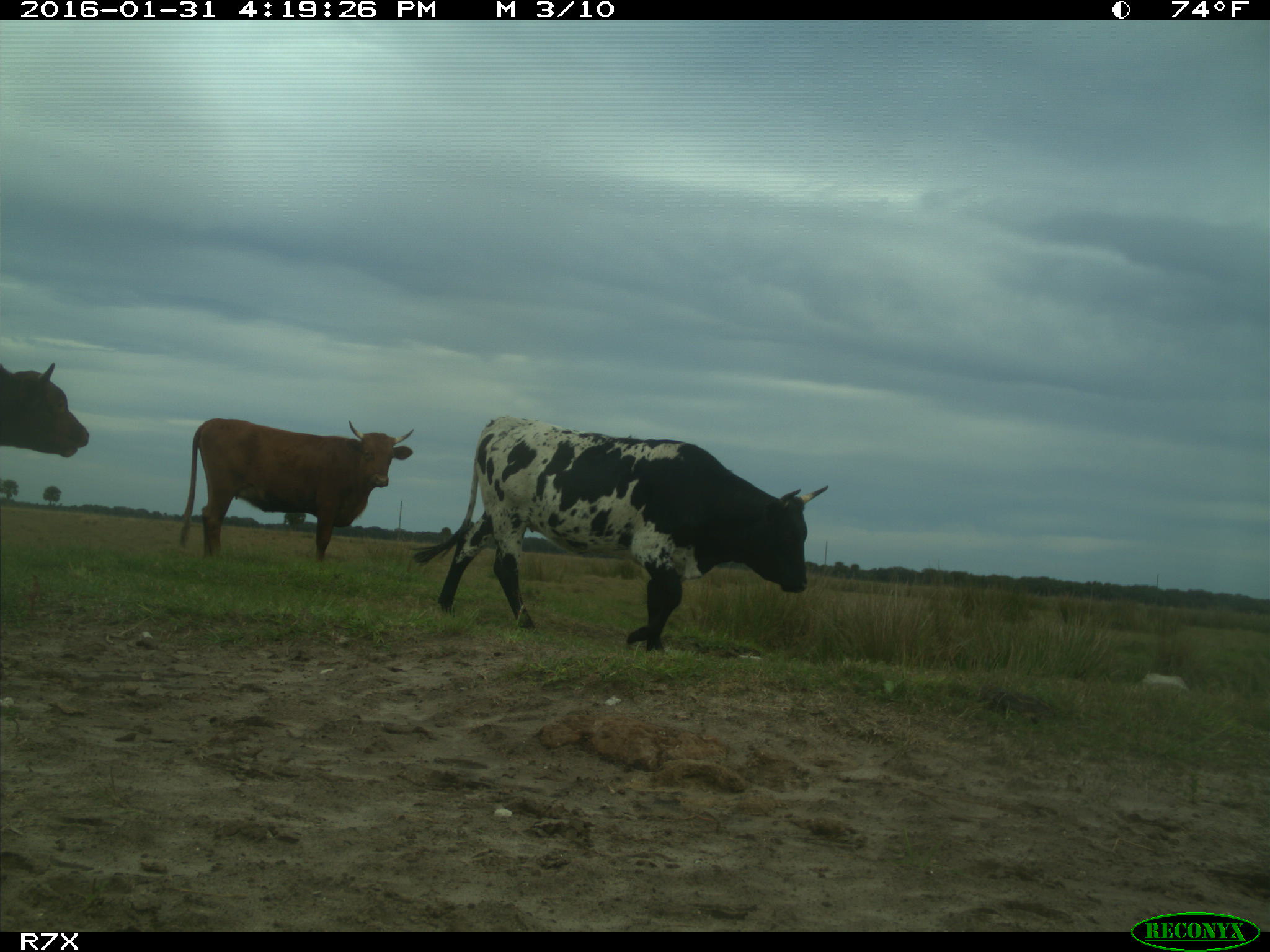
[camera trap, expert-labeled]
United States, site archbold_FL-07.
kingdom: Animalia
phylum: Chordata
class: Mammalia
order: Artiodactyla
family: Bovidae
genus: Bos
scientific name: Bos taurus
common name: domestic cow